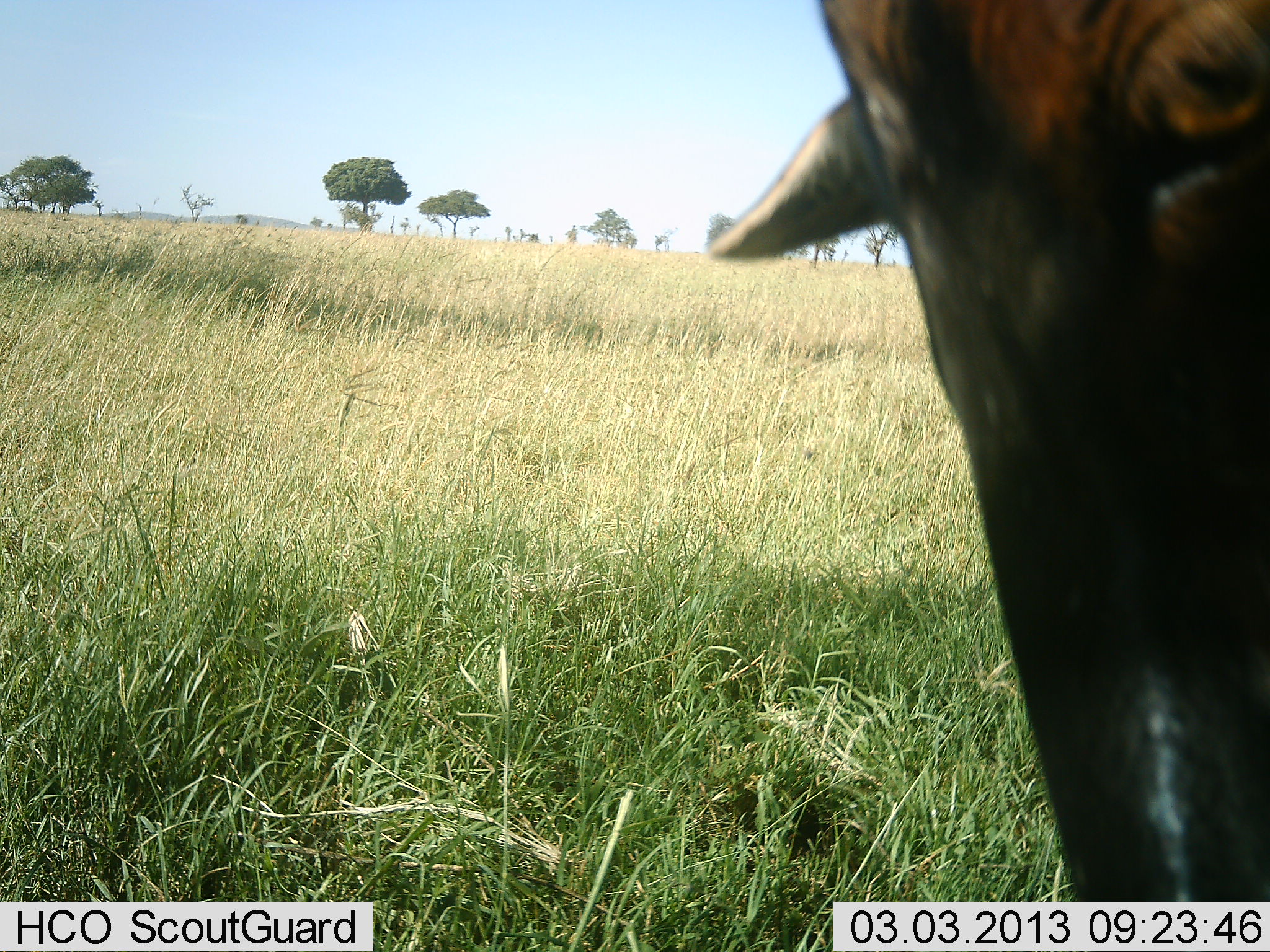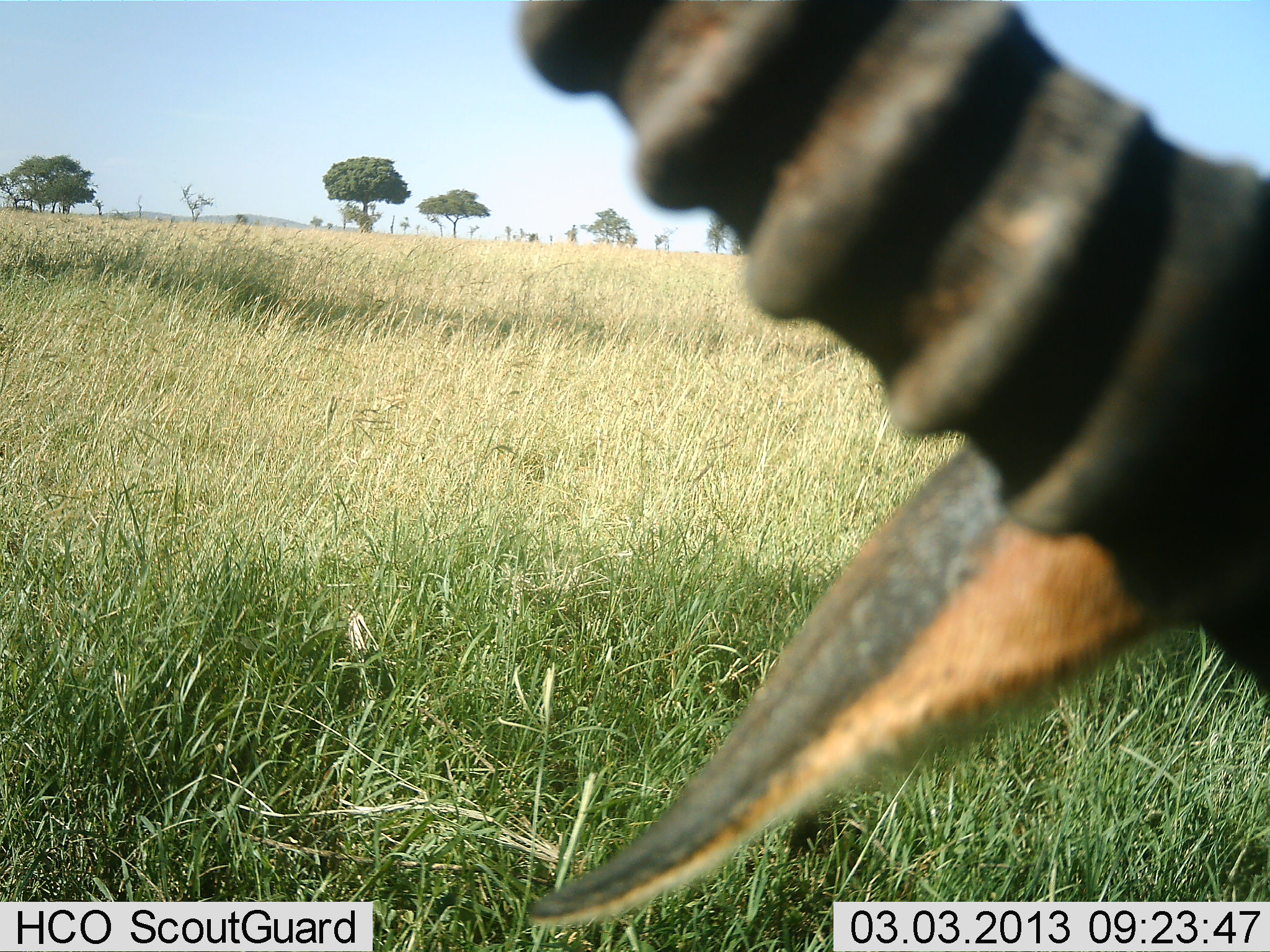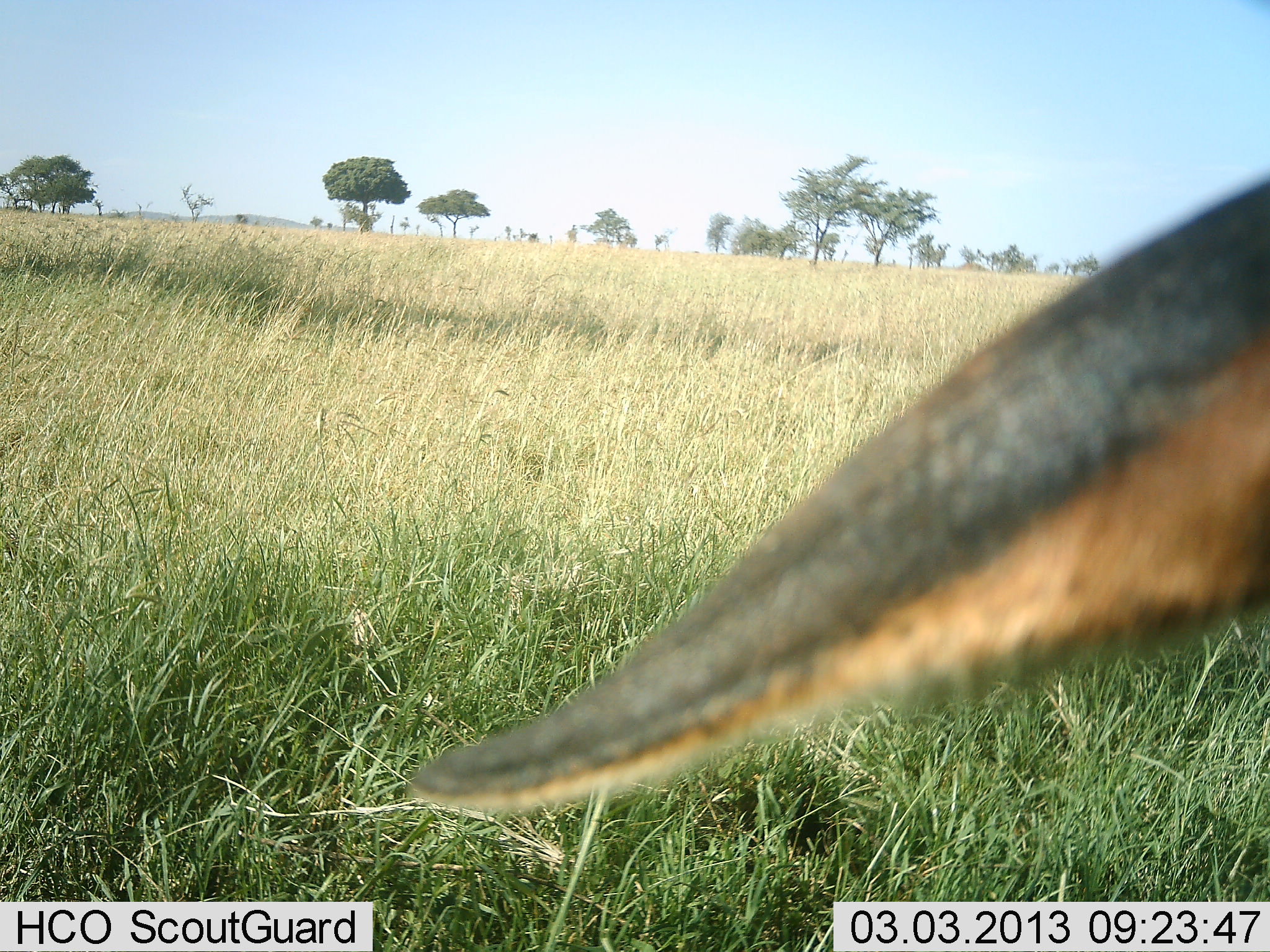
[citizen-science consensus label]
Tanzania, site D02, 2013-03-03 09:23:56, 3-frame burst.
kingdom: Animalia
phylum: Chordata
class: Mammalia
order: Artiodactyla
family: Bovidae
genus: Damaliscus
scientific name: Damaliscus lunatus jimela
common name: topi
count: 1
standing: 50%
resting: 17%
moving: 17%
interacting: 0%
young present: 0%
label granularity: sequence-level